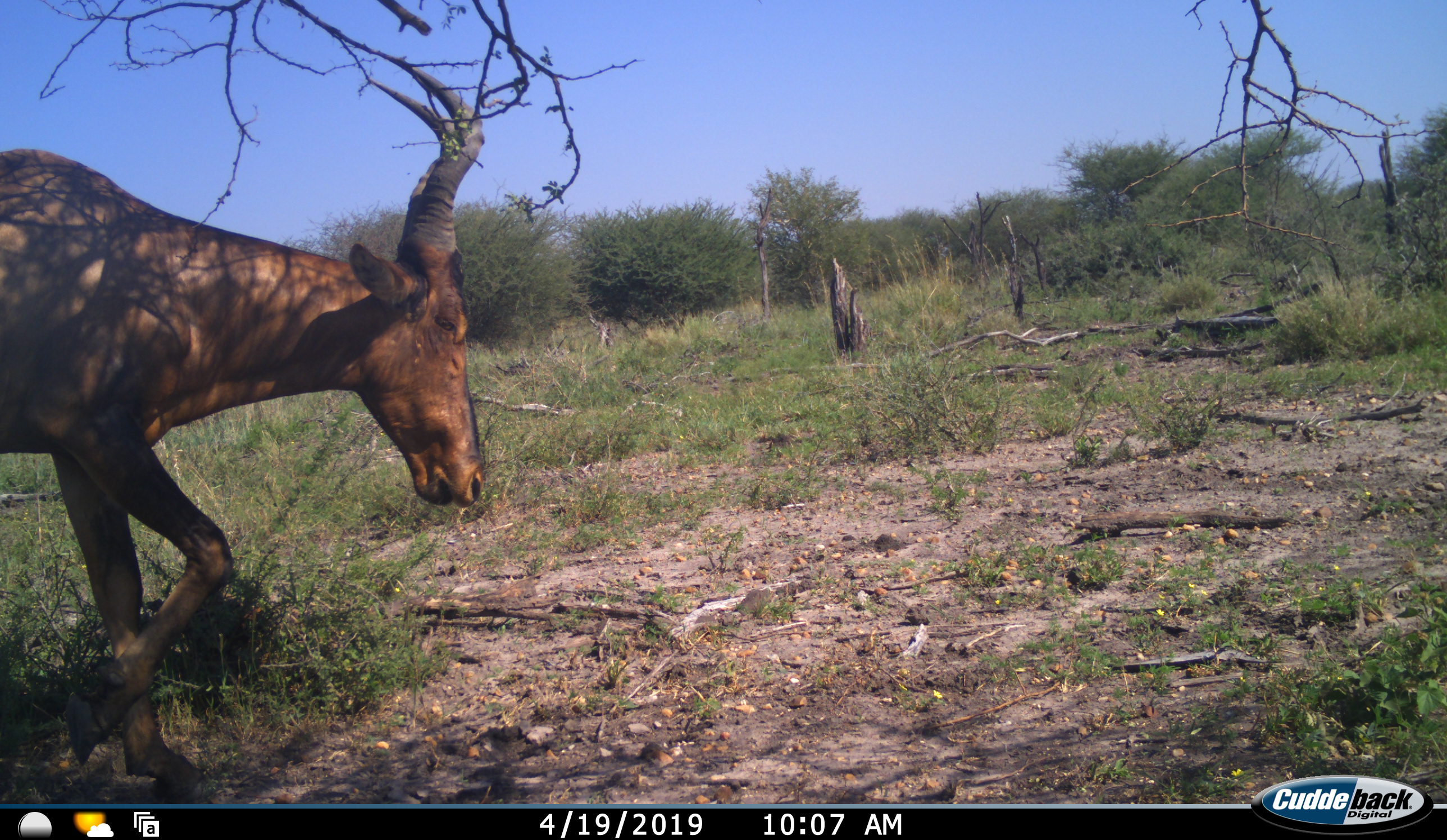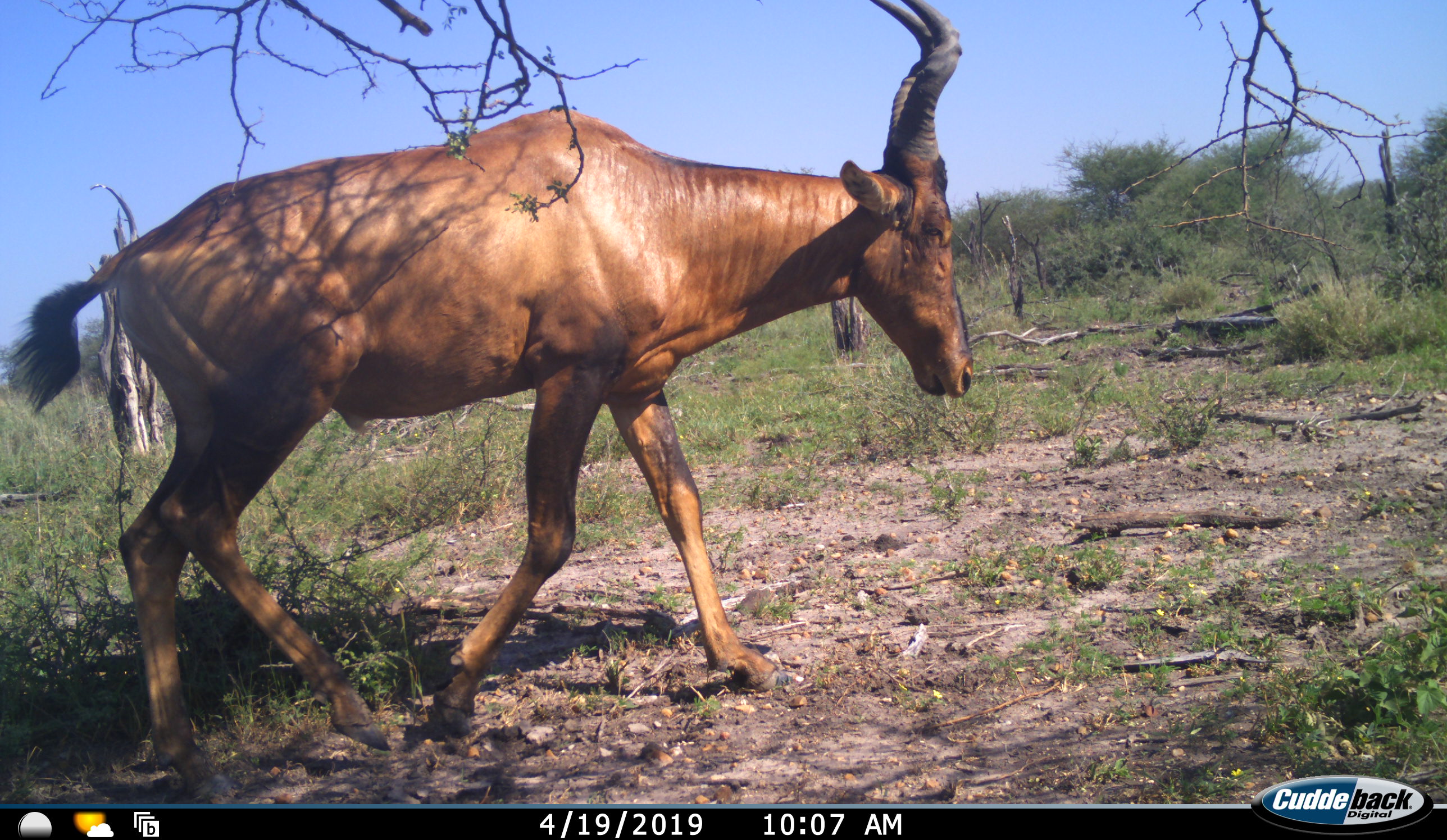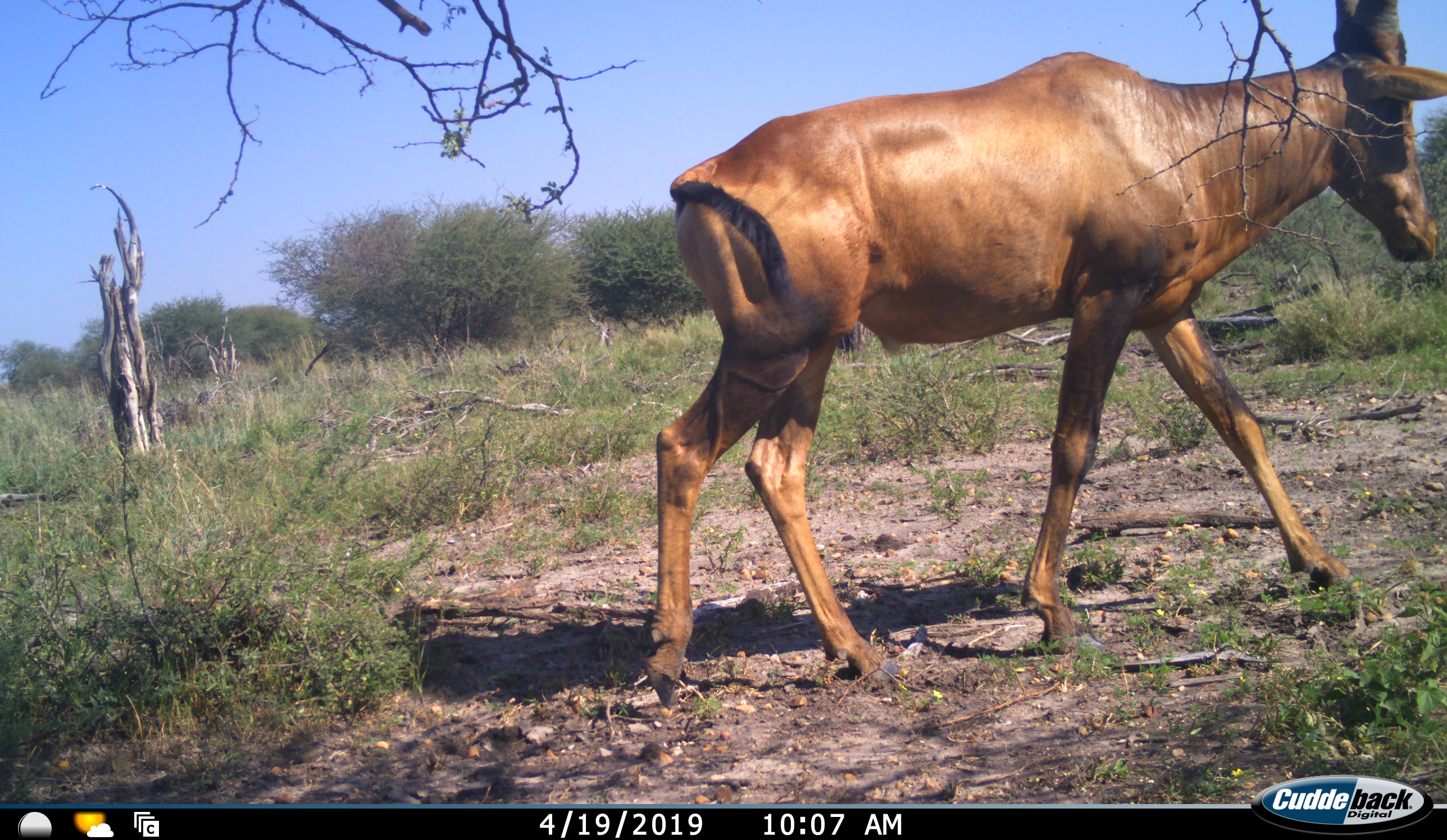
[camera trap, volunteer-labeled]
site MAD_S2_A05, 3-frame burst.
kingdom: Animalia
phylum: Chordata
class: Mammalia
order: Artiodactyla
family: Bovidae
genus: Alcelaphus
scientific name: Alcelaphus buselaphus caama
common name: red hartebeest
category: hartebeestred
Hartebeestred (red hartebeest) (Alcelaphus buselaphus caama), count 1. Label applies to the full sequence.